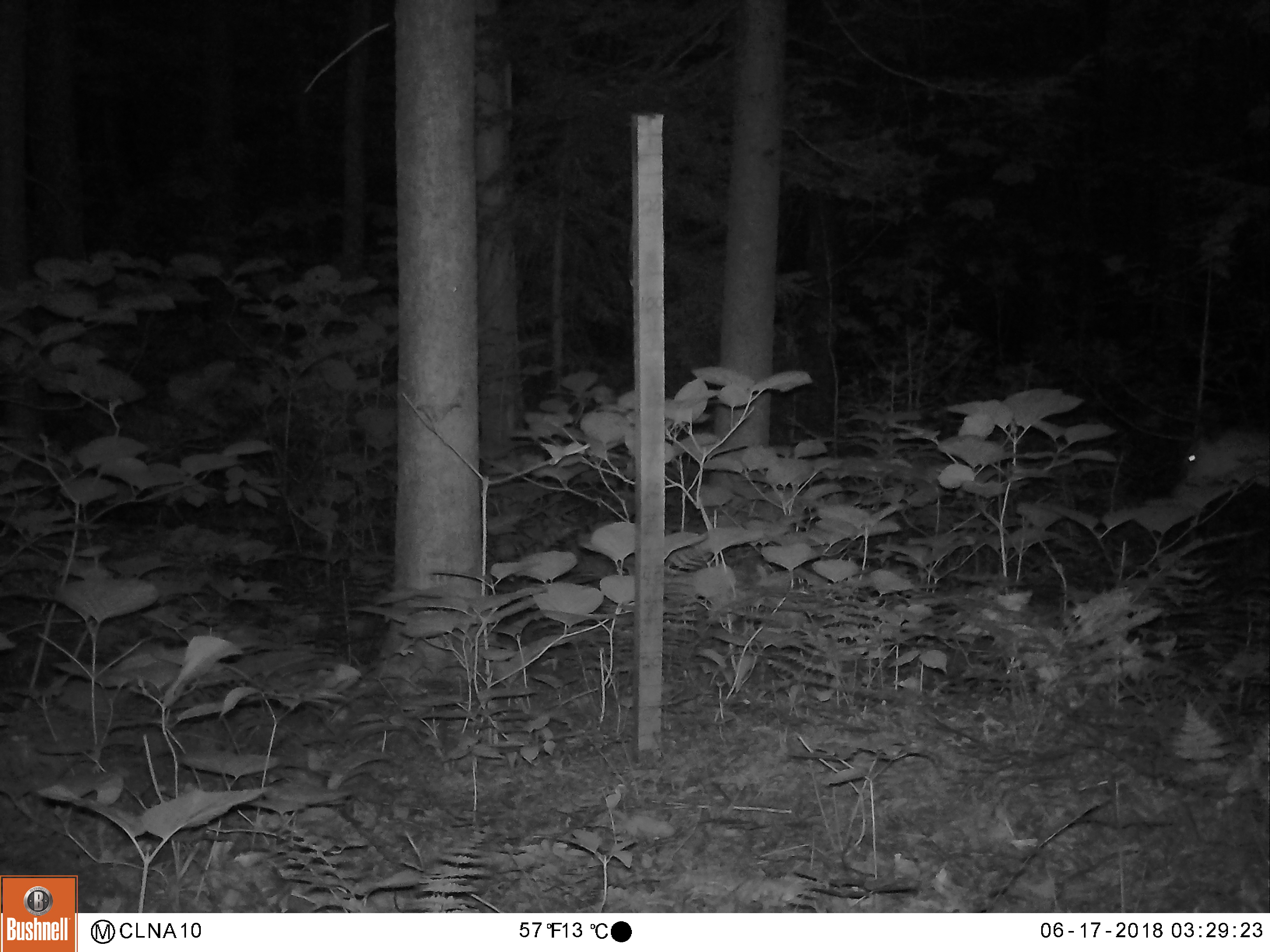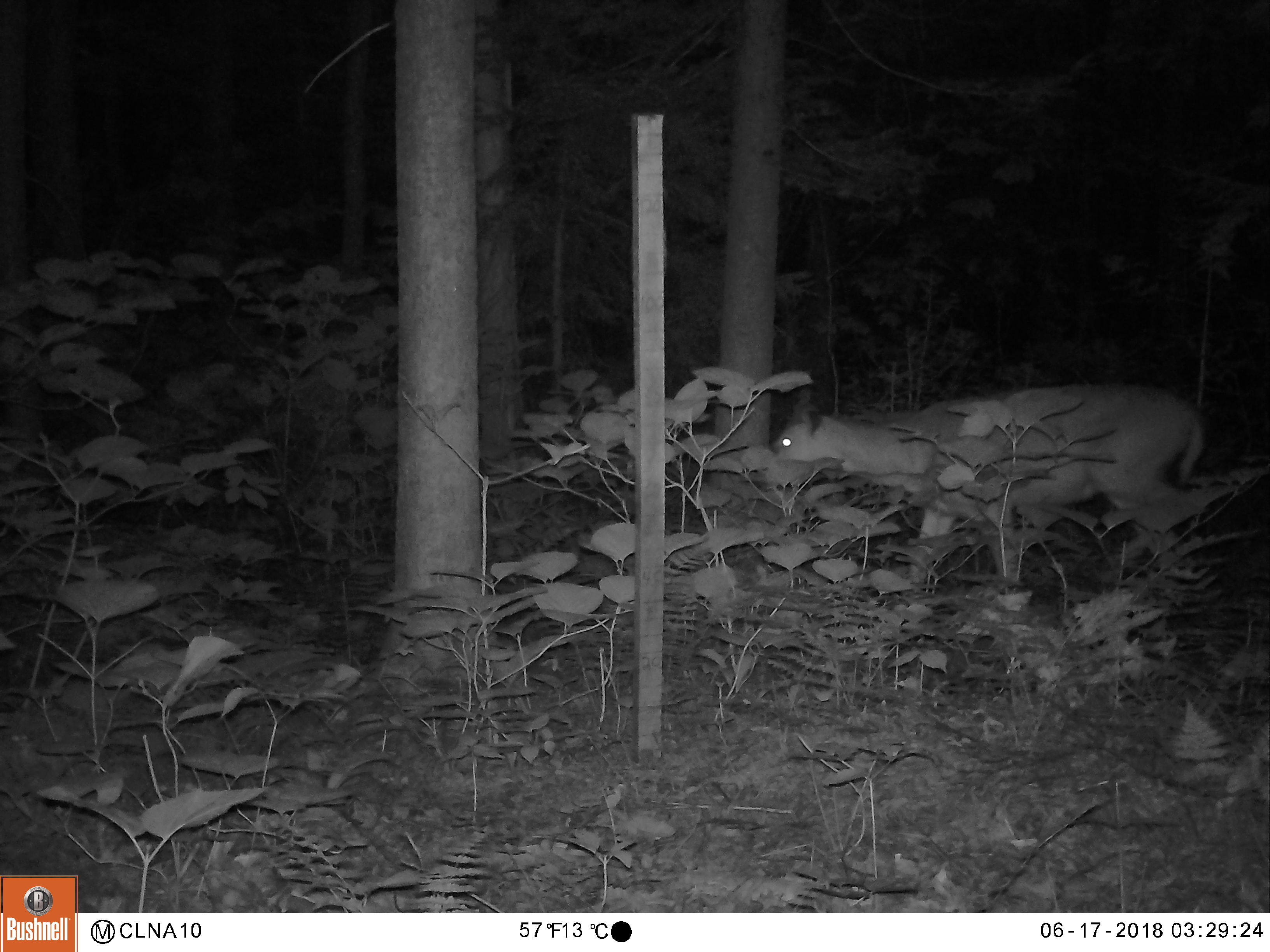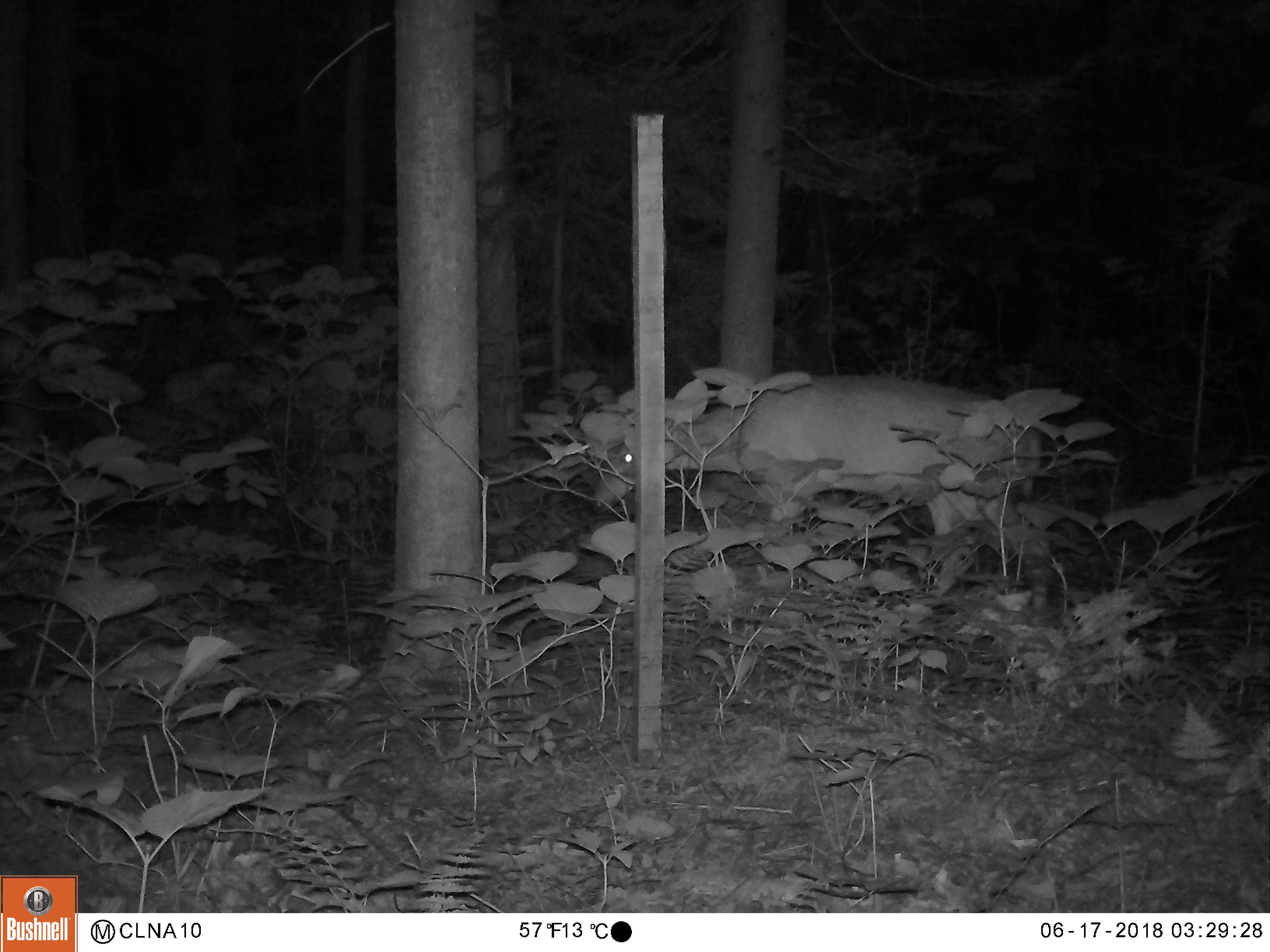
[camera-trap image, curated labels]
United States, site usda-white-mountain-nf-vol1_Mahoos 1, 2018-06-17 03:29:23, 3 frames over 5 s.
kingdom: Animalia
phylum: Chordata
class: Mammalia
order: Artiodactyla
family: Cervidae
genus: Odocoileus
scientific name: Odocoileus virginianus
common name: white-tailed deer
White-tailed deer (Odocoileus virginianus).